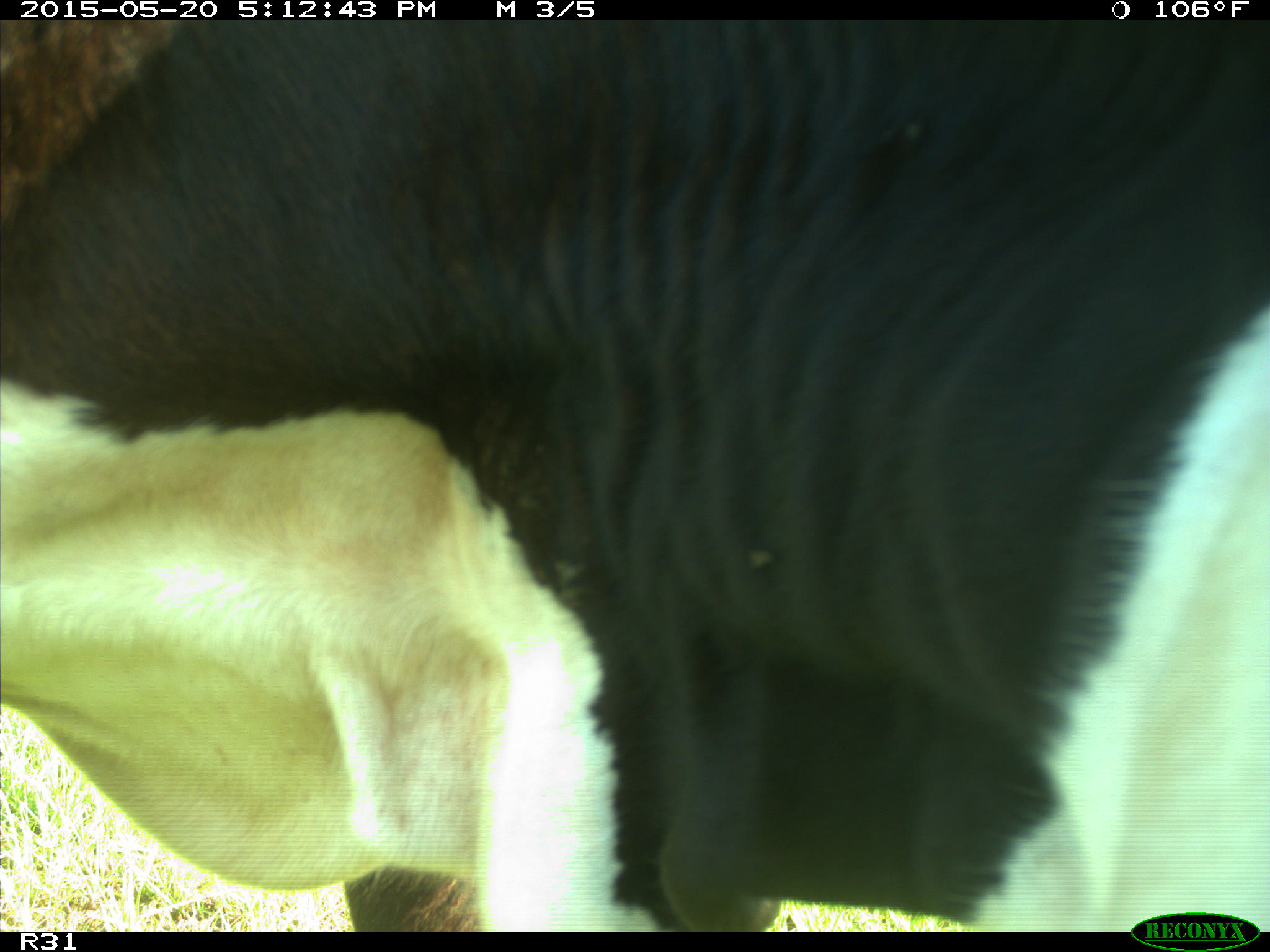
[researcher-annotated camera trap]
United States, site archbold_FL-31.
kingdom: Animalia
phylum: Chordata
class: Mammalia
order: Artiodactyla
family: Bovidae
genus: Bos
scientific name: Bos taurus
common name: domestic cow